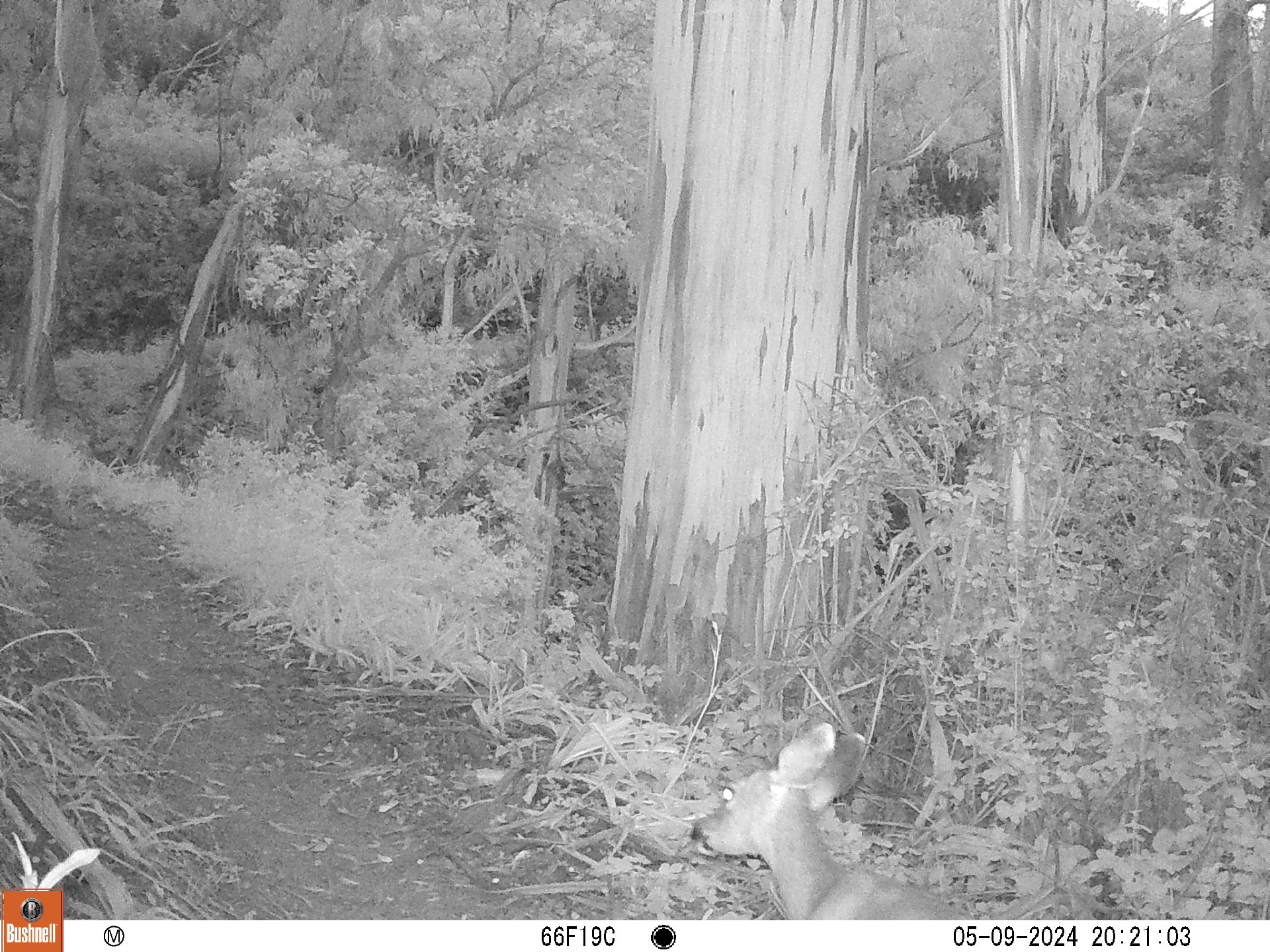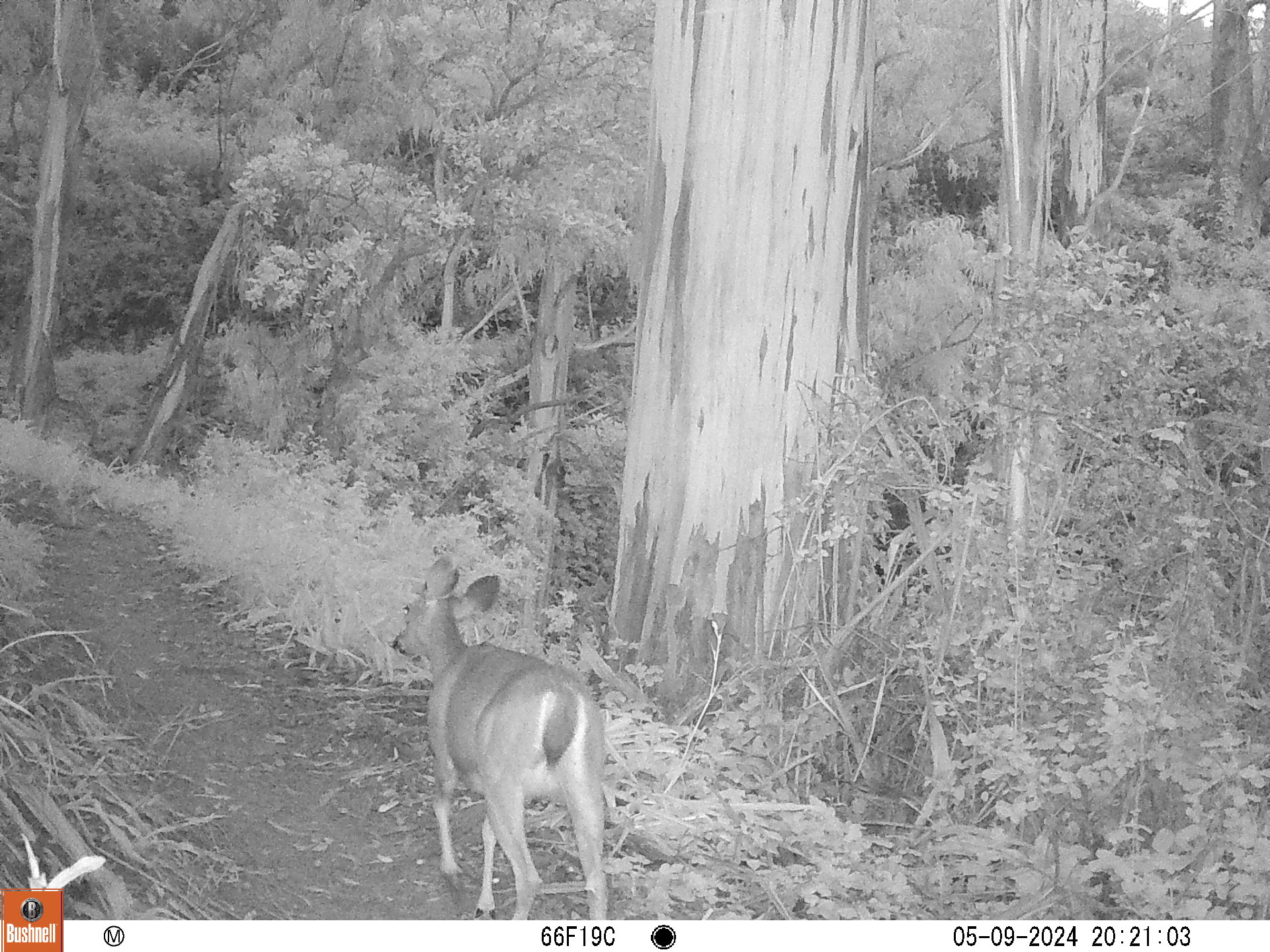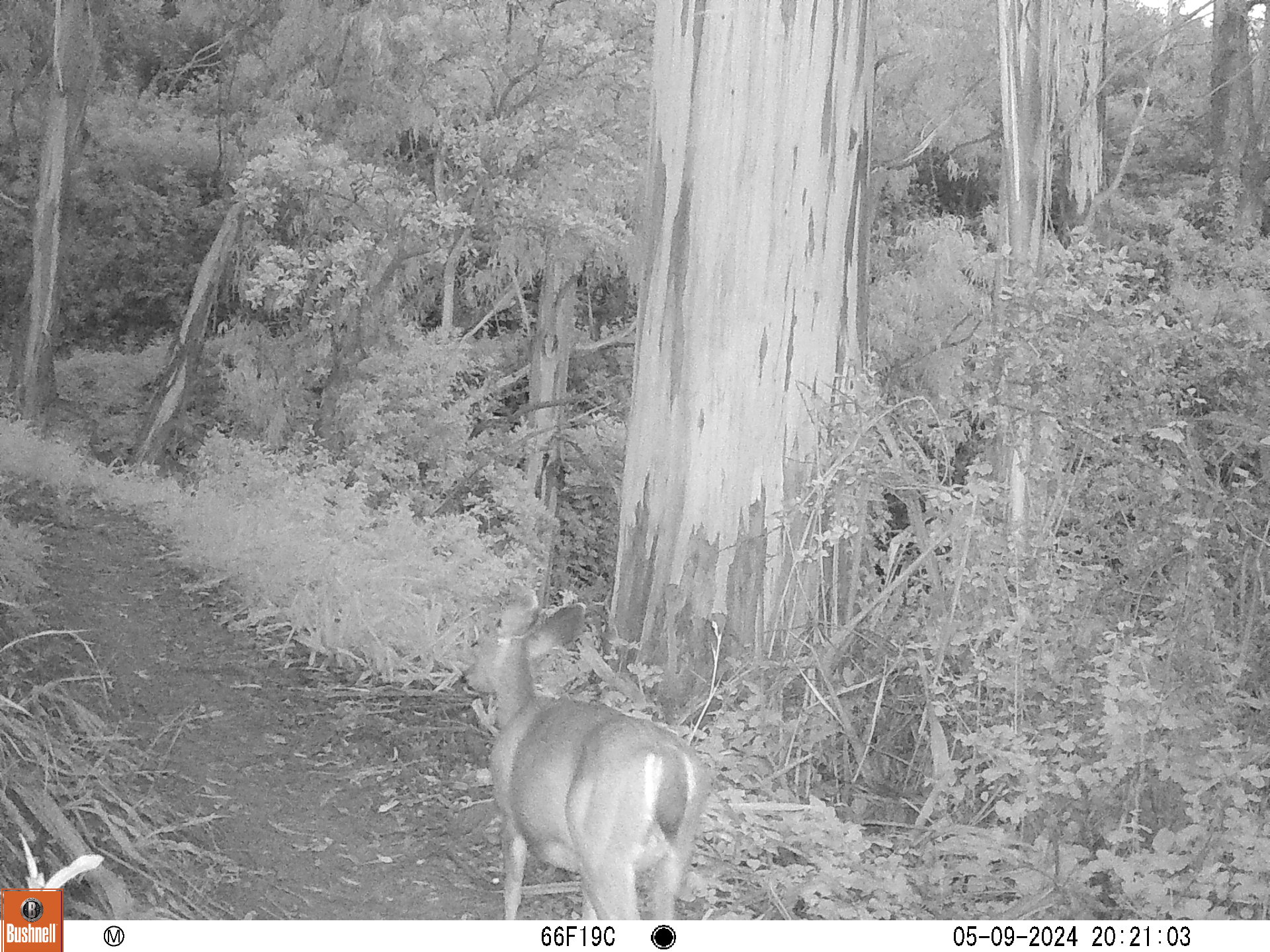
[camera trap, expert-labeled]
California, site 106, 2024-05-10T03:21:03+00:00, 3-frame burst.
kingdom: Animalia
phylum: Chordata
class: Mammalia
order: Artiodactyla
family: Cervidae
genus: Odocoileus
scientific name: Odocoileus hemionus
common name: mule deer